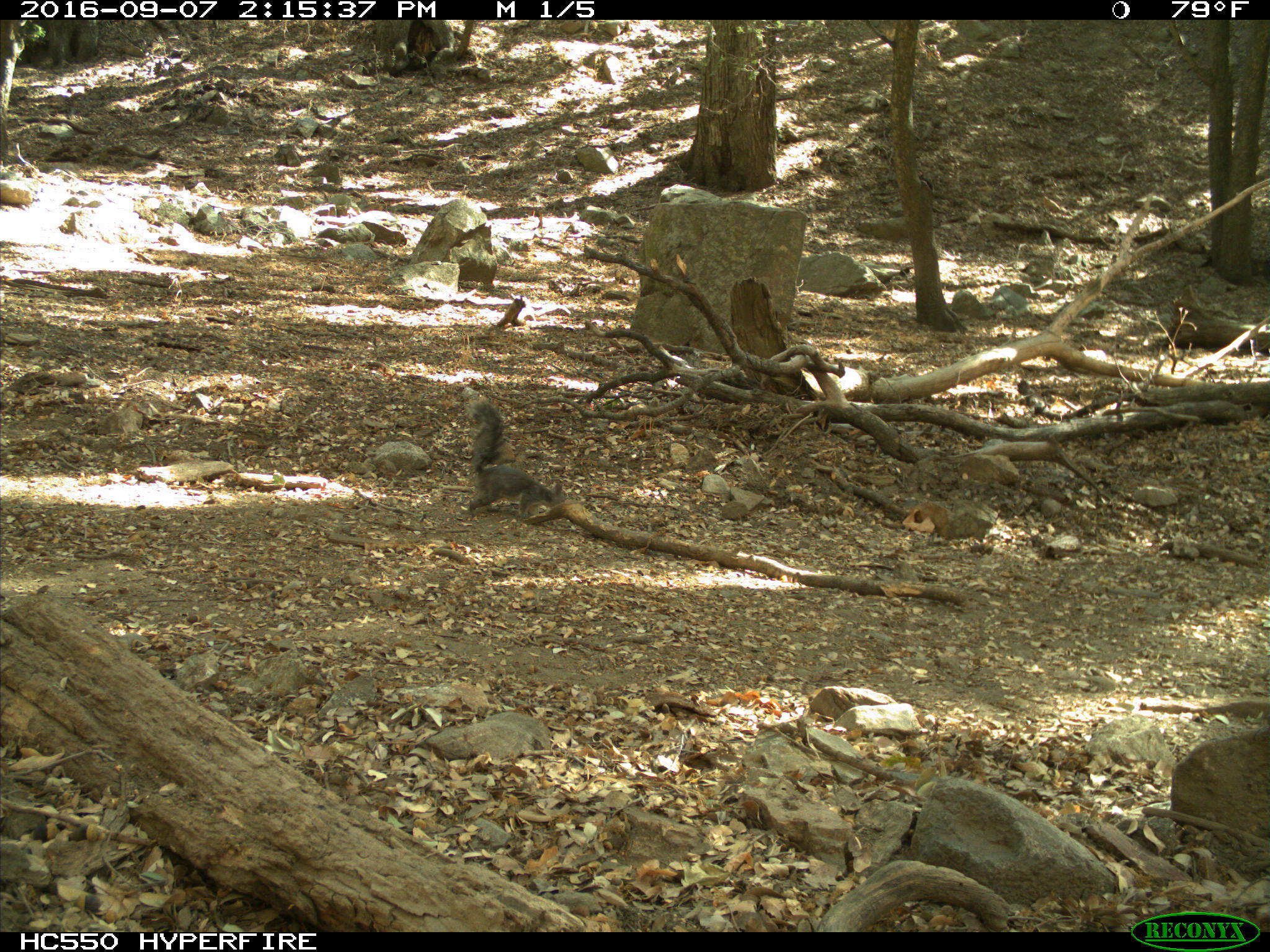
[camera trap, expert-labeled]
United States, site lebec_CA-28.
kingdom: Animalia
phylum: Chordata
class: Mammalia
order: Rodentia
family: Sciuridae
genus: Sciurus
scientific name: Sciurus carolinensis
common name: eastern gray squirrel